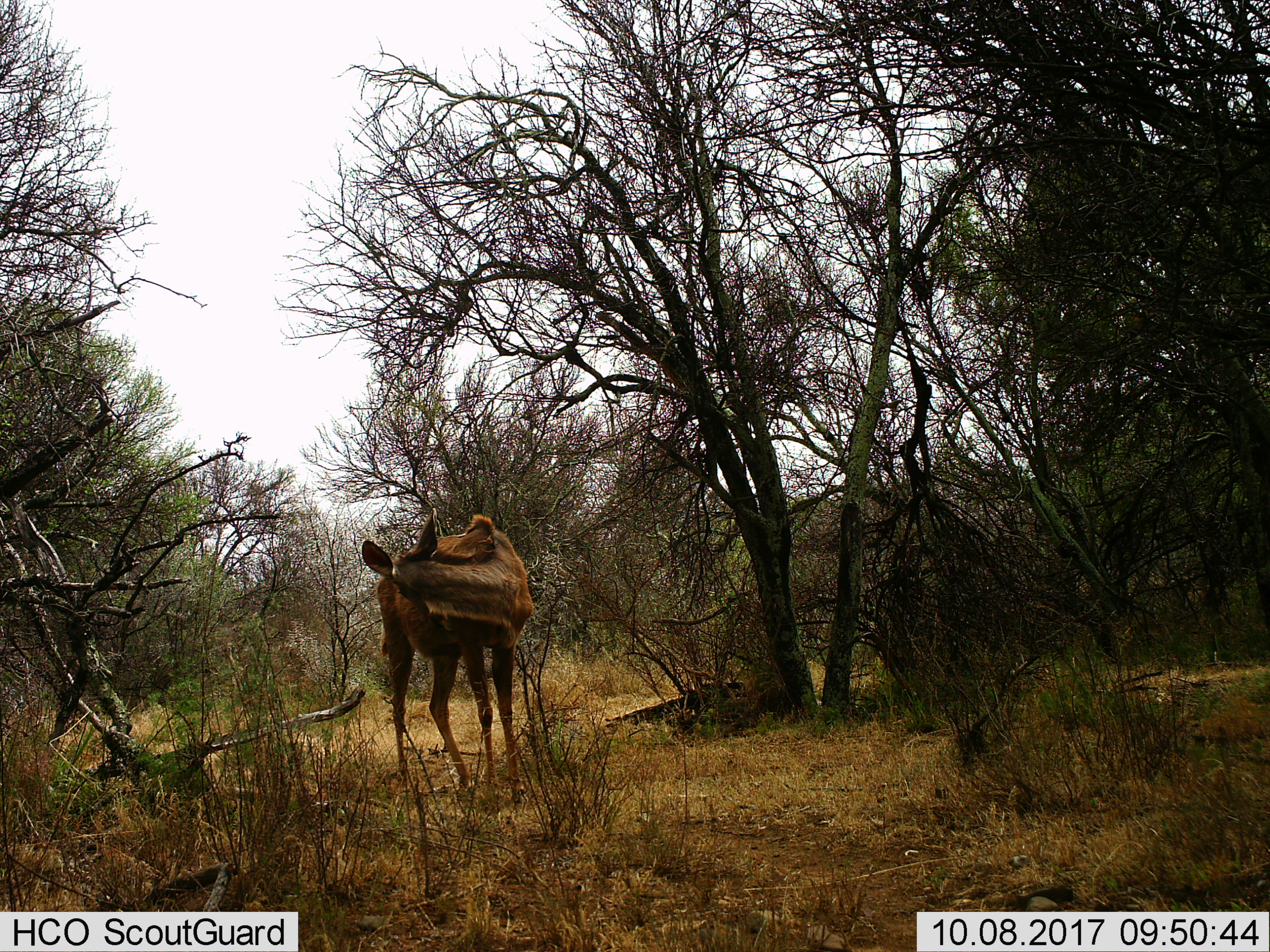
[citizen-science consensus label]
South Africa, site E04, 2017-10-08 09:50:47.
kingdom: Animalia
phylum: Chordata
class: Mammalia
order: Artiodactyla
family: Bovidae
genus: Tragelaphus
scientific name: Tragelaphus scriptus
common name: bushbuck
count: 1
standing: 60%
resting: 40%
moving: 0%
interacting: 0%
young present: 0%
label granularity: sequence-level